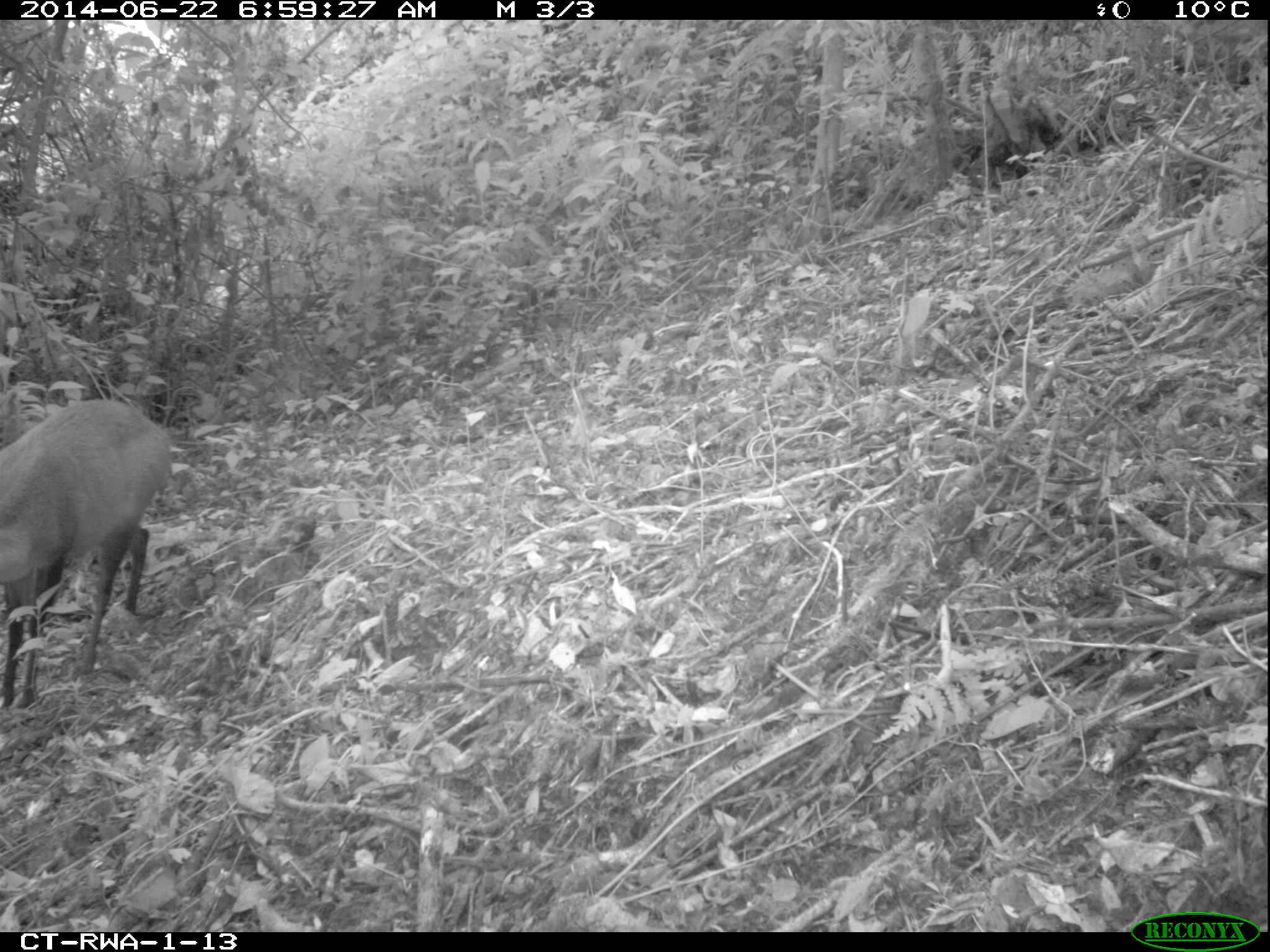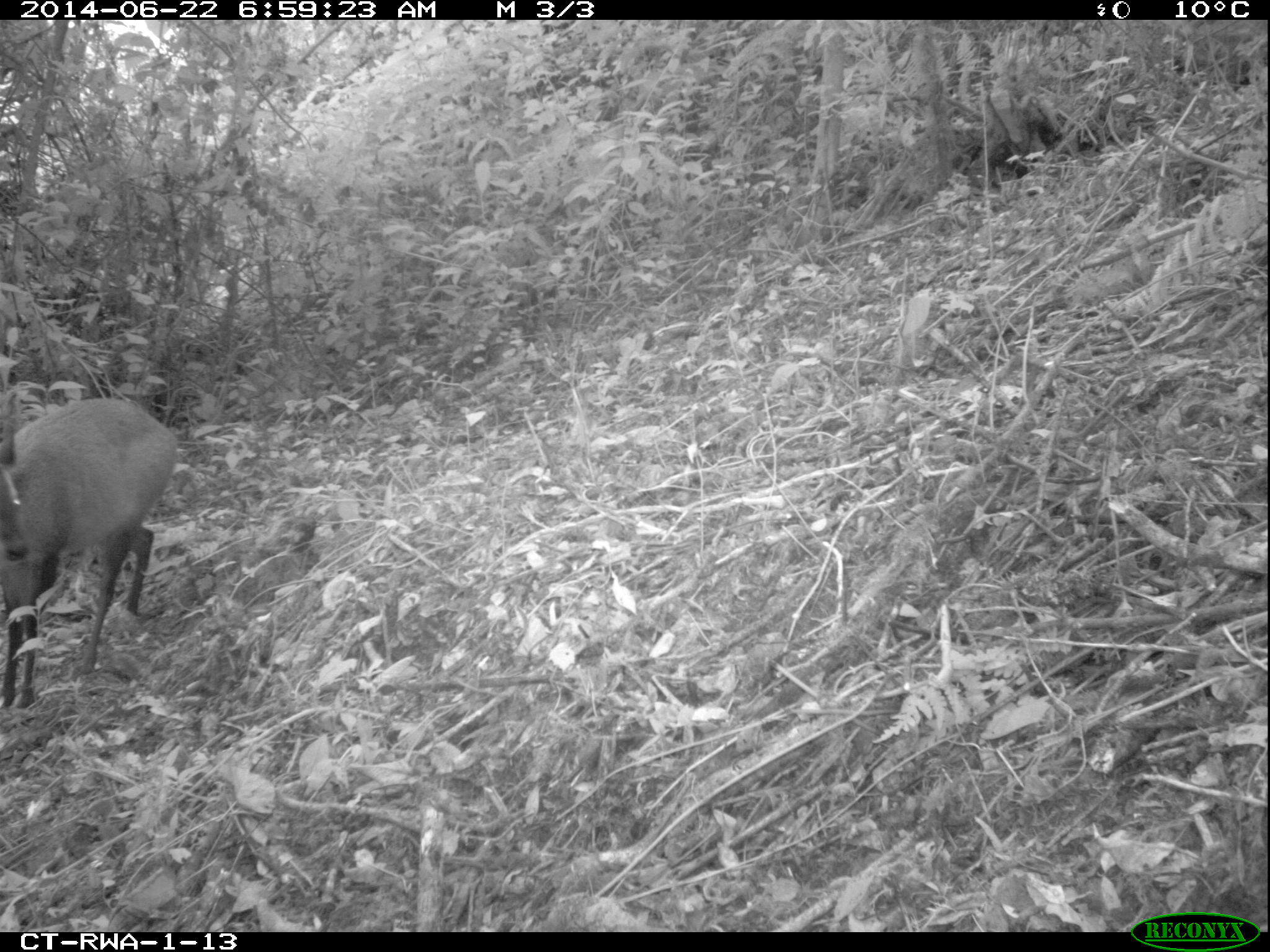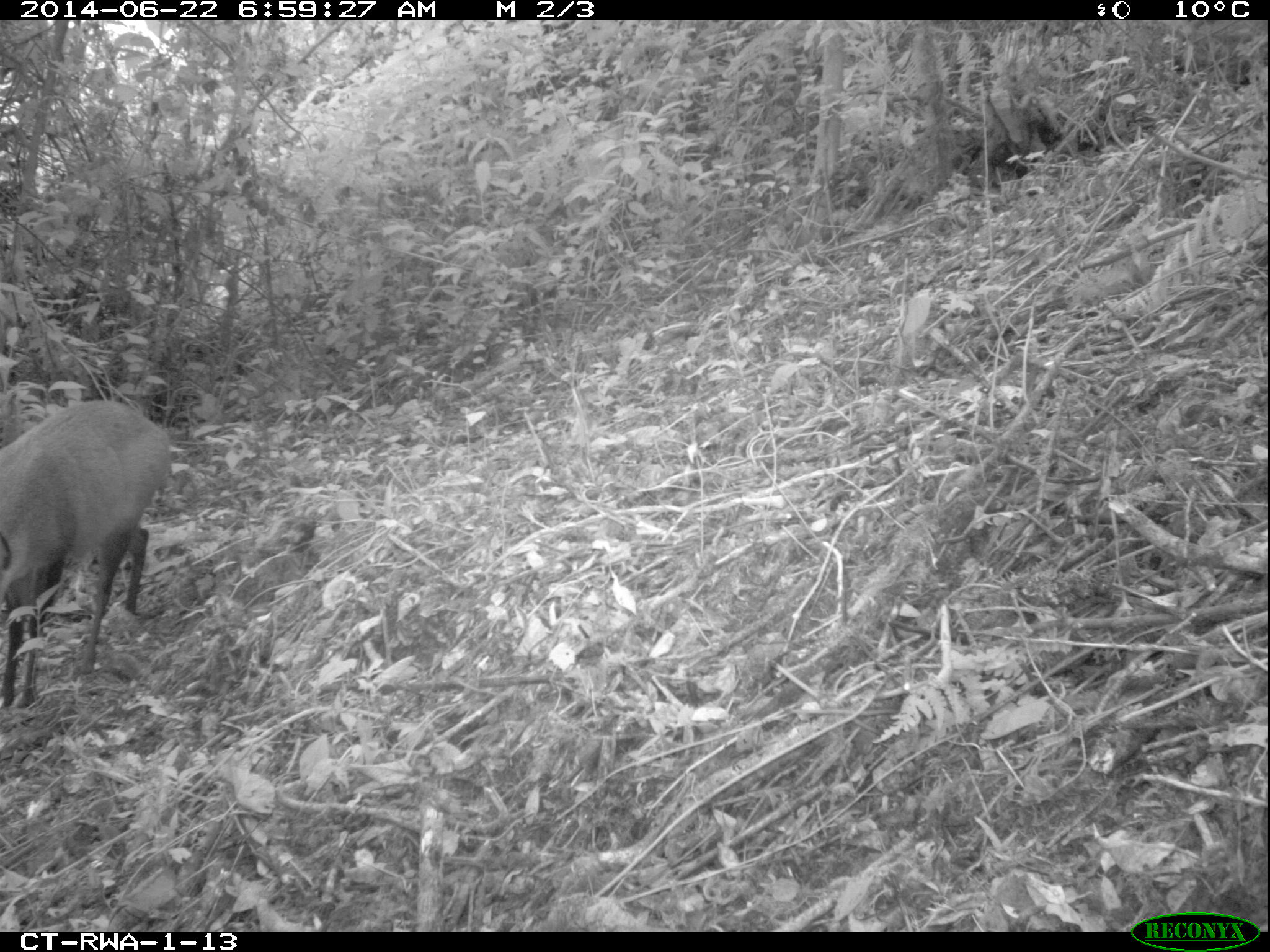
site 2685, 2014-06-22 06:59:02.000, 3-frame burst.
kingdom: Animalia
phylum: Chordata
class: Mammalia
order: Artiodactyla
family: Bovidae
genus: Cephalophus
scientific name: Cephalophus nigrifrons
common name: black-fronted duiker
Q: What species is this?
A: Cephalophus nigrifrons (black-fronted duiker).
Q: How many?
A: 1.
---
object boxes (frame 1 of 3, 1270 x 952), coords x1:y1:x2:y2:
cephalophus nigrifrons: 0:396:169:707